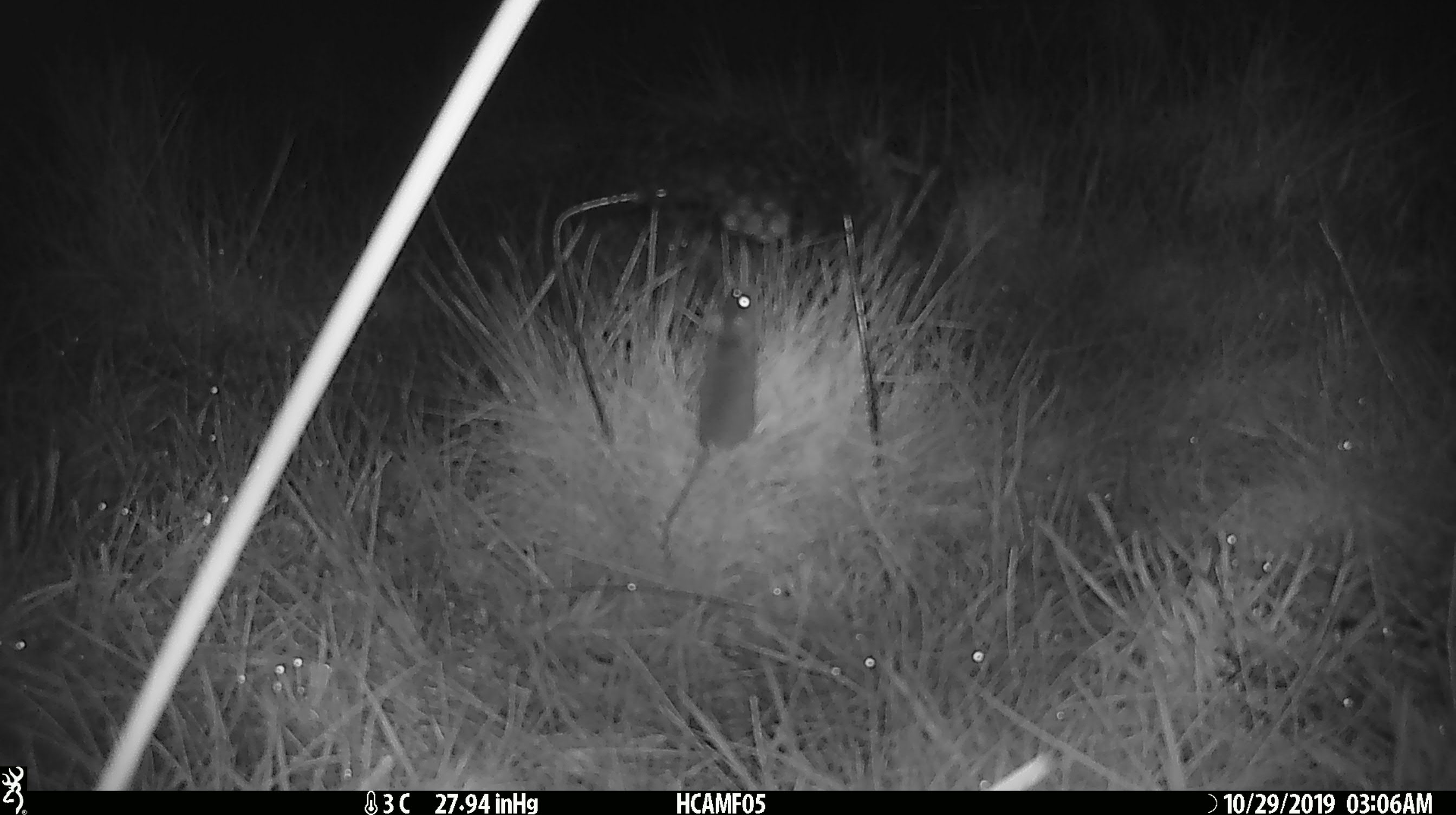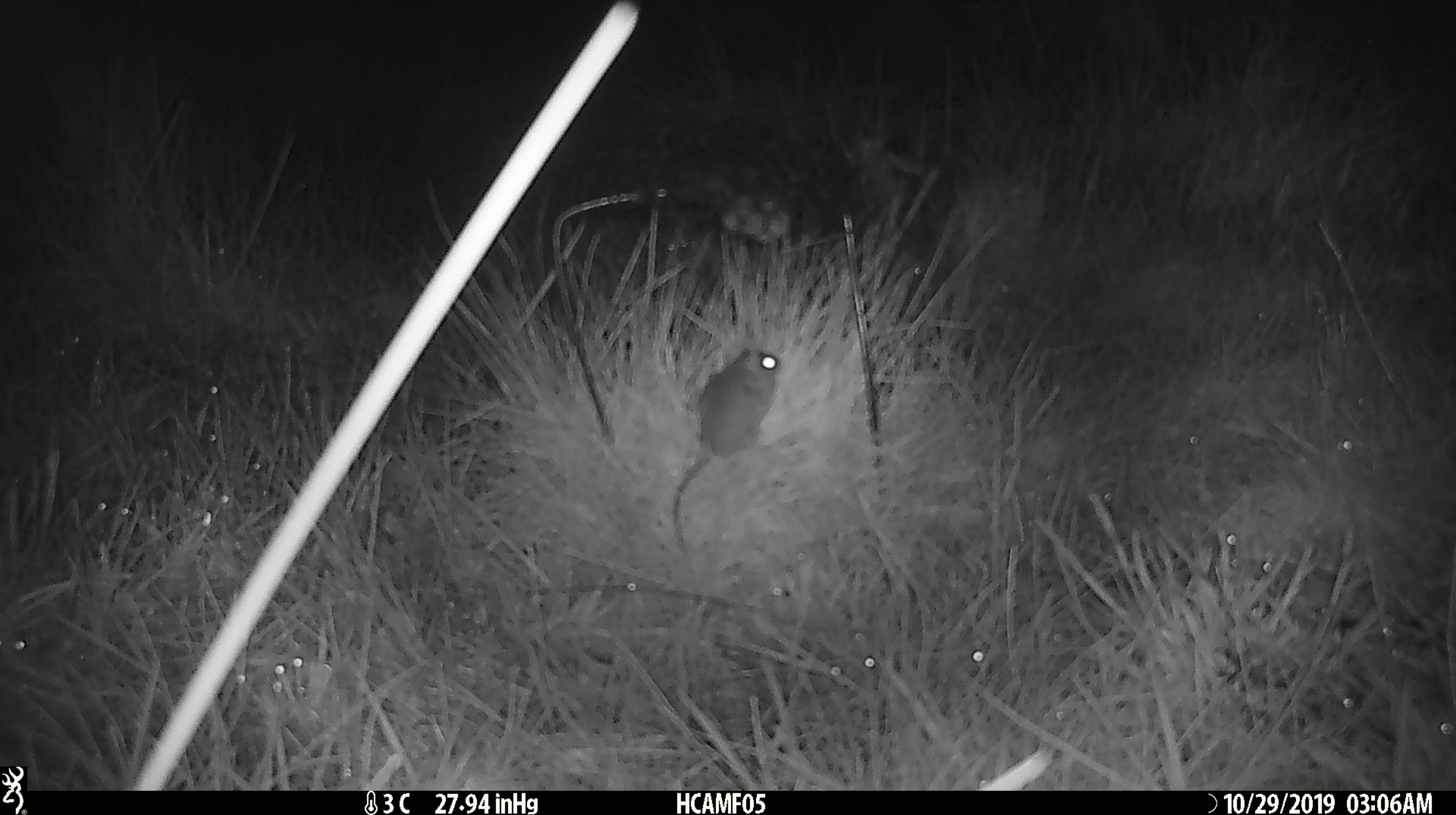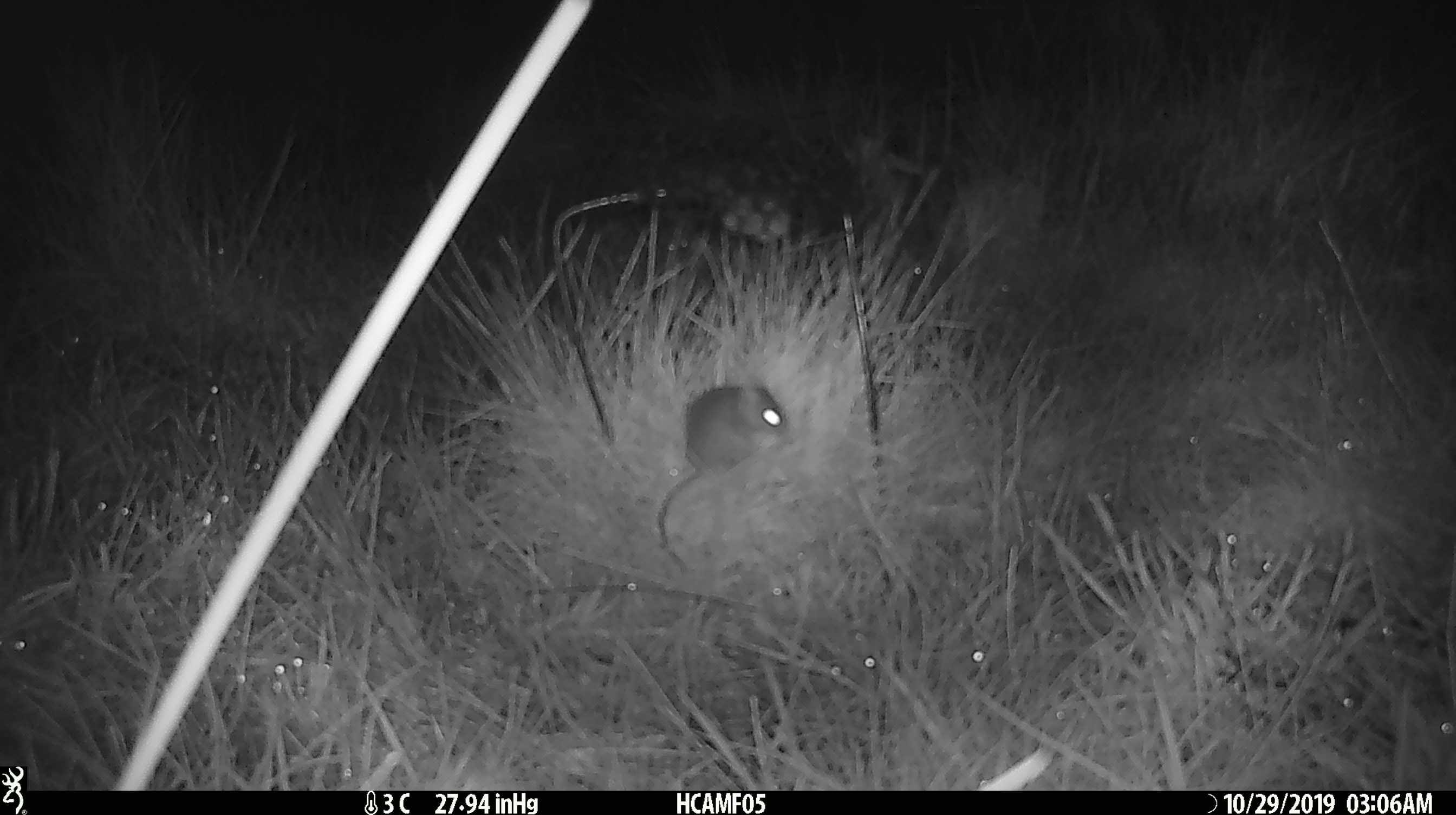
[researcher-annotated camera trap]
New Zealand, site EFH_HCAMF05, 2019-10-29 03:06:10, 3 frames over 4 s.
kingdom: Animalia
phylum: Chordata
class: Mammalia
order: Rodentia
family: Muridae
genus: Mus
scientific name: Mus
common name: mouse